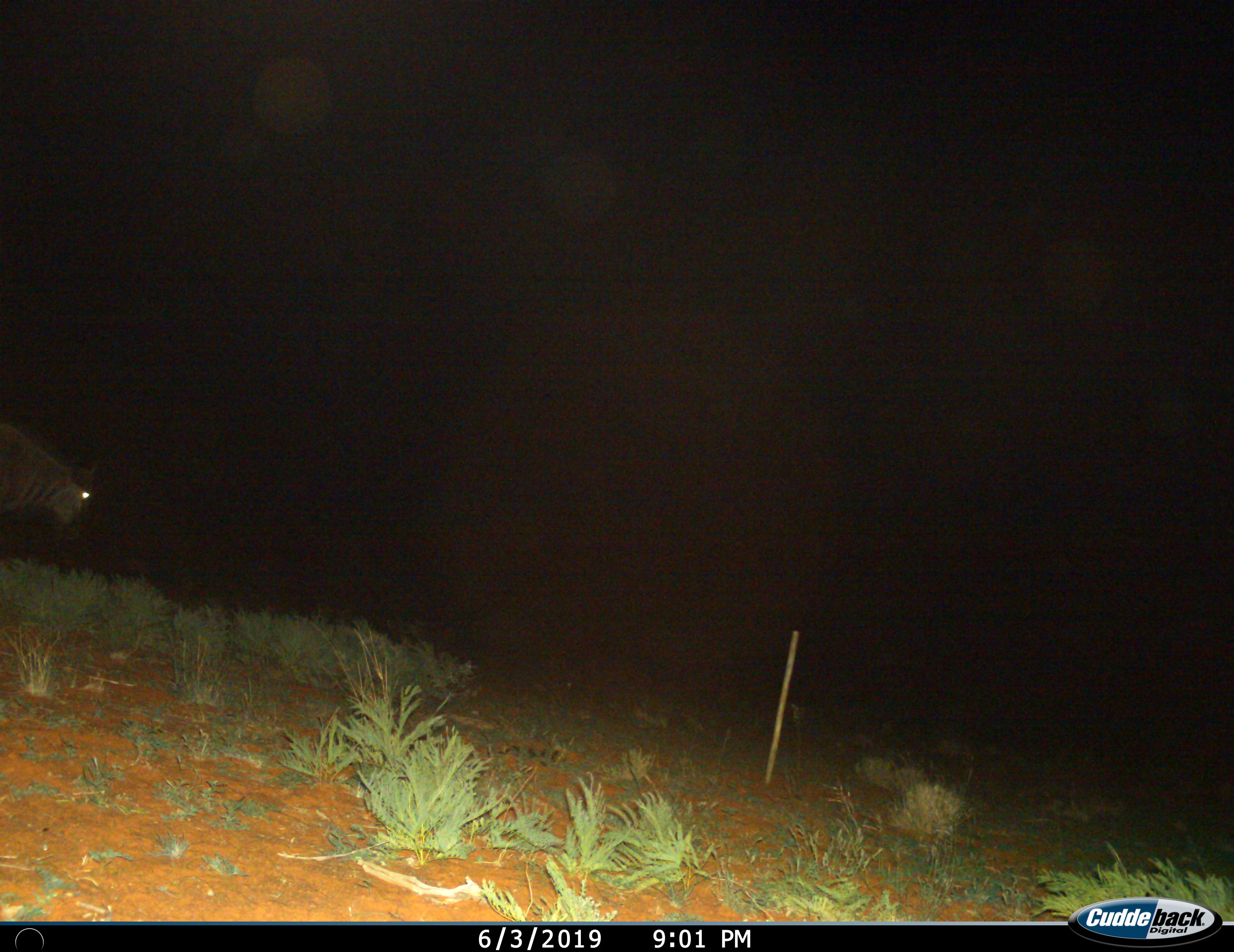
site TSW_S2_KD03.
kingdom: Animalia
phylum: Chordata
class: Mammalia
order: Artiodactyla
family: Bovidae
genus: Connochaetes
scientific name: Connochaetes taurinus taurinus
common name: blue wildebeest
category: wildebeestblue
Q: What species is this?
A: Wildebeestblue (blue wildebeest) (Connochaetes taurinus taurinus).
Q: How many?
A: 1.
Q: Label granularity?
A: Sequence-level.